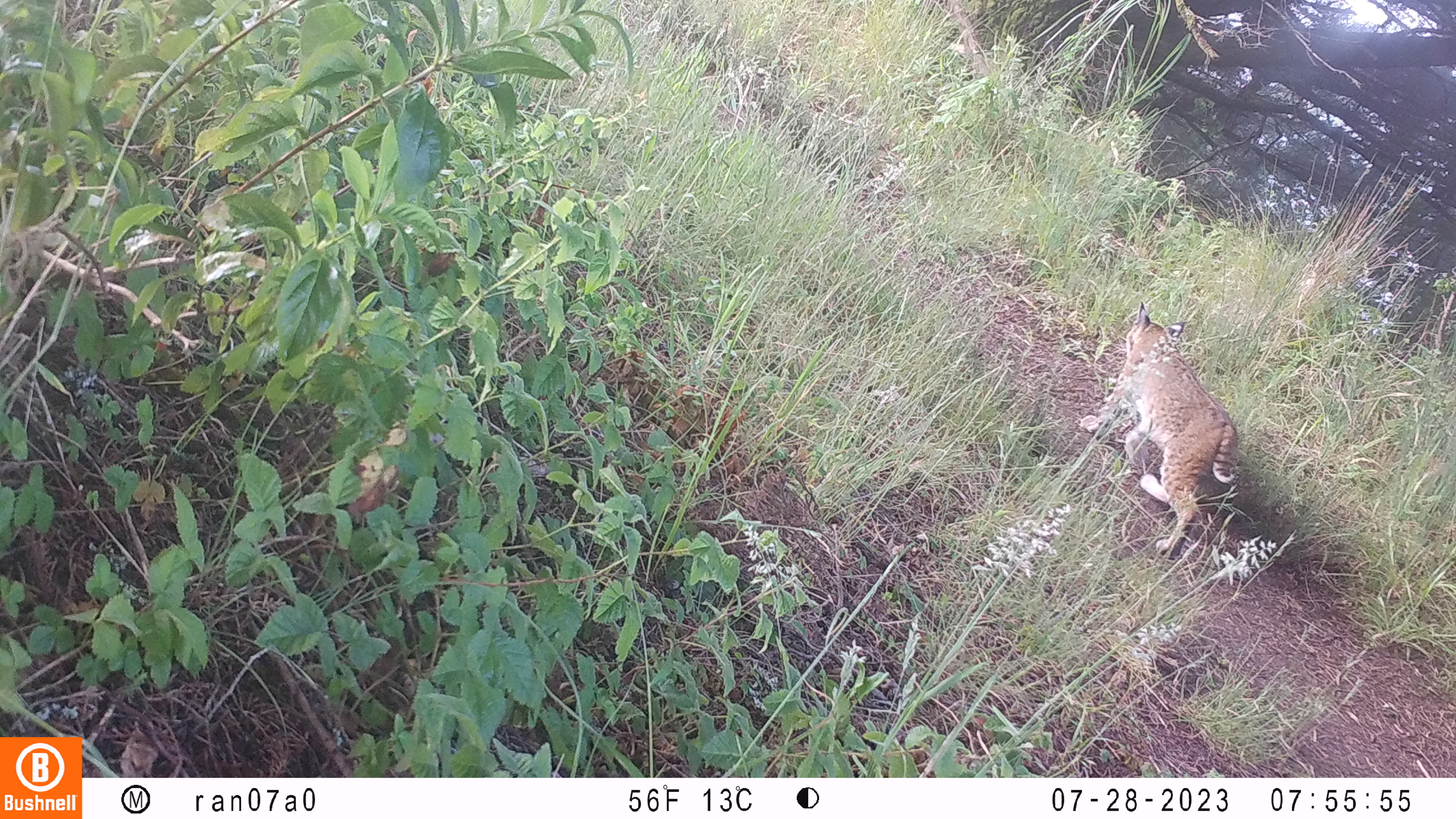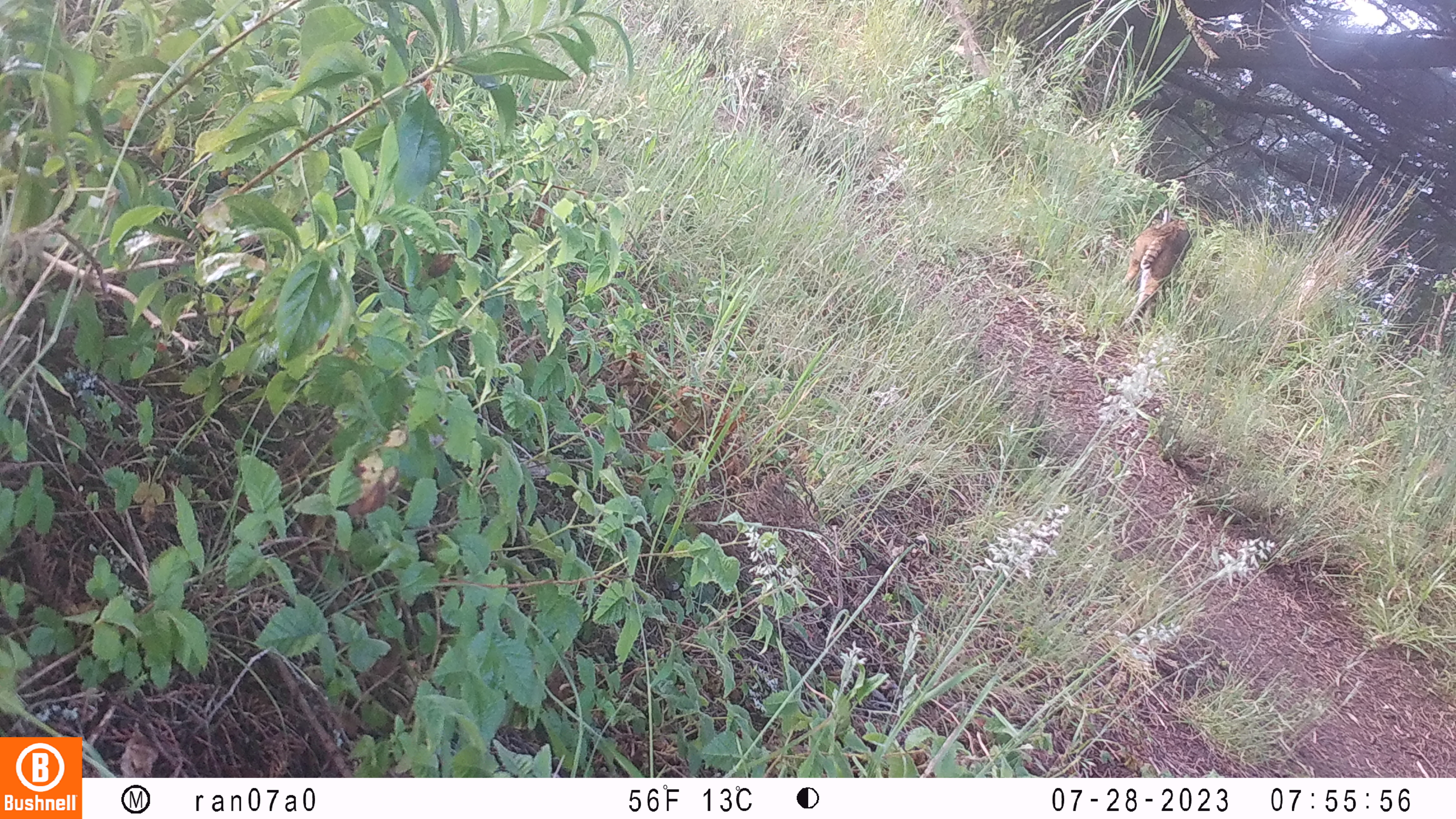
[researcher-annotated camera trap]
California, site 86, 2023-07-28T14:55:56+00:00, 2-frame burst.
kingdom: Animalia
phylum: Chordata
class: Mammalia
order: Carnivora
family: Felidae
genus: Lynx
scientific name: Lynx rufus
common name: bobcat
Bobcat (Lynx rufus).